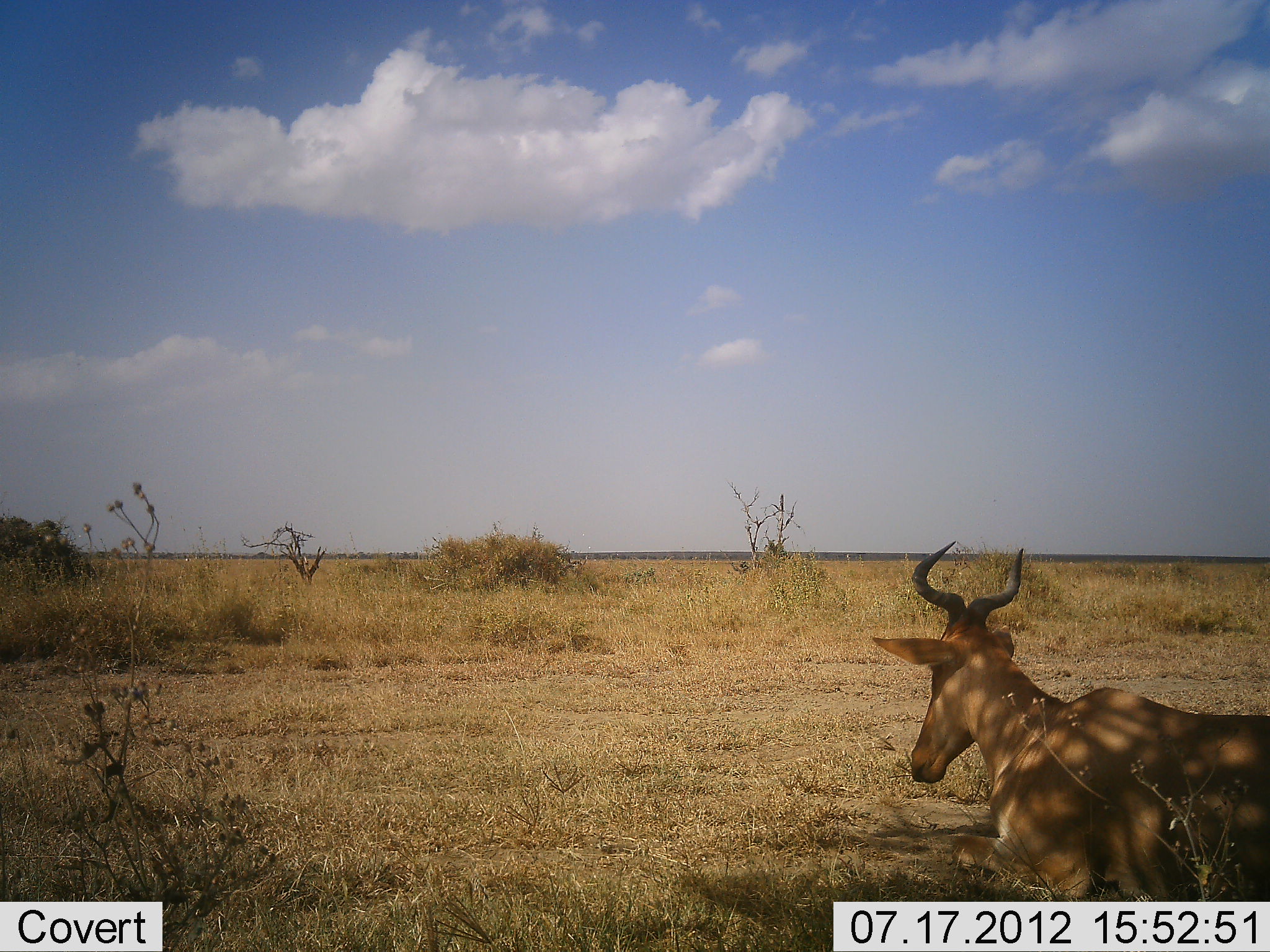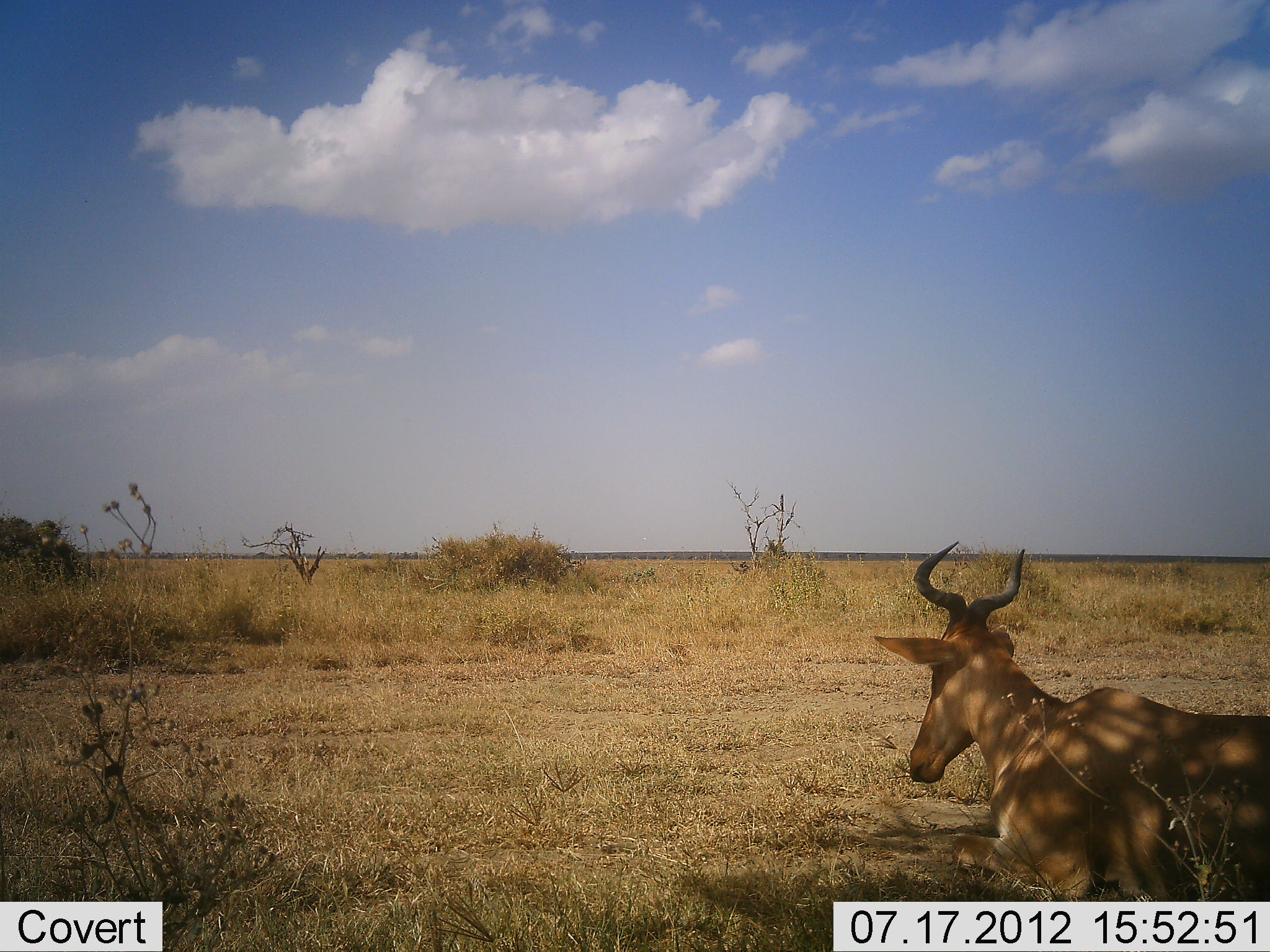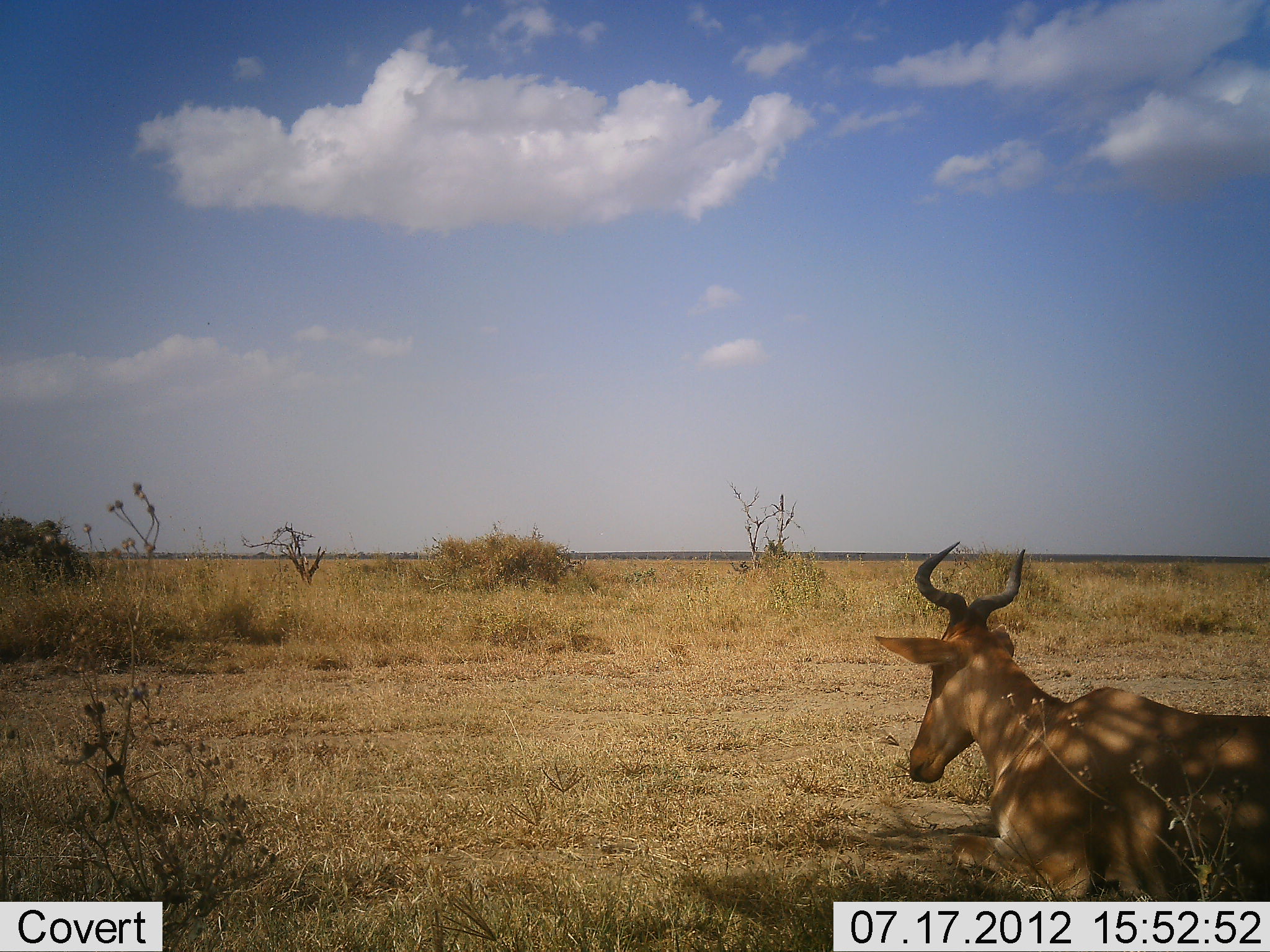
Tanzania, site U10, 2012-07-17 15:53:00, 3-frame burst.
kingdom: Animalia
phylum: Chordata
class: Mammalia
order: Artiodactyla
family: Bovidae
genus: Alcelaphus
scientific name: Alcelaphus buselaphus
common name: hartebeest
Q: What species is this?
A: Hartebeest (Alcelaphus buselaphus).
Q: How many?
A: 1.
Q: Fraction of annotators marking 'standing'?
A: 10%.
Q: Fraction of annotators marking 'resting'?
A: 90%.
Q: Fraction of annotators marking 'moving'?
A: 0%.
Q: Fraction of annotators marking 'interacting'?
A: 0%.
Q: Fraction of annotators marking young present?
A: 0%.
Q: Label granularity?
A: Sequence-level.